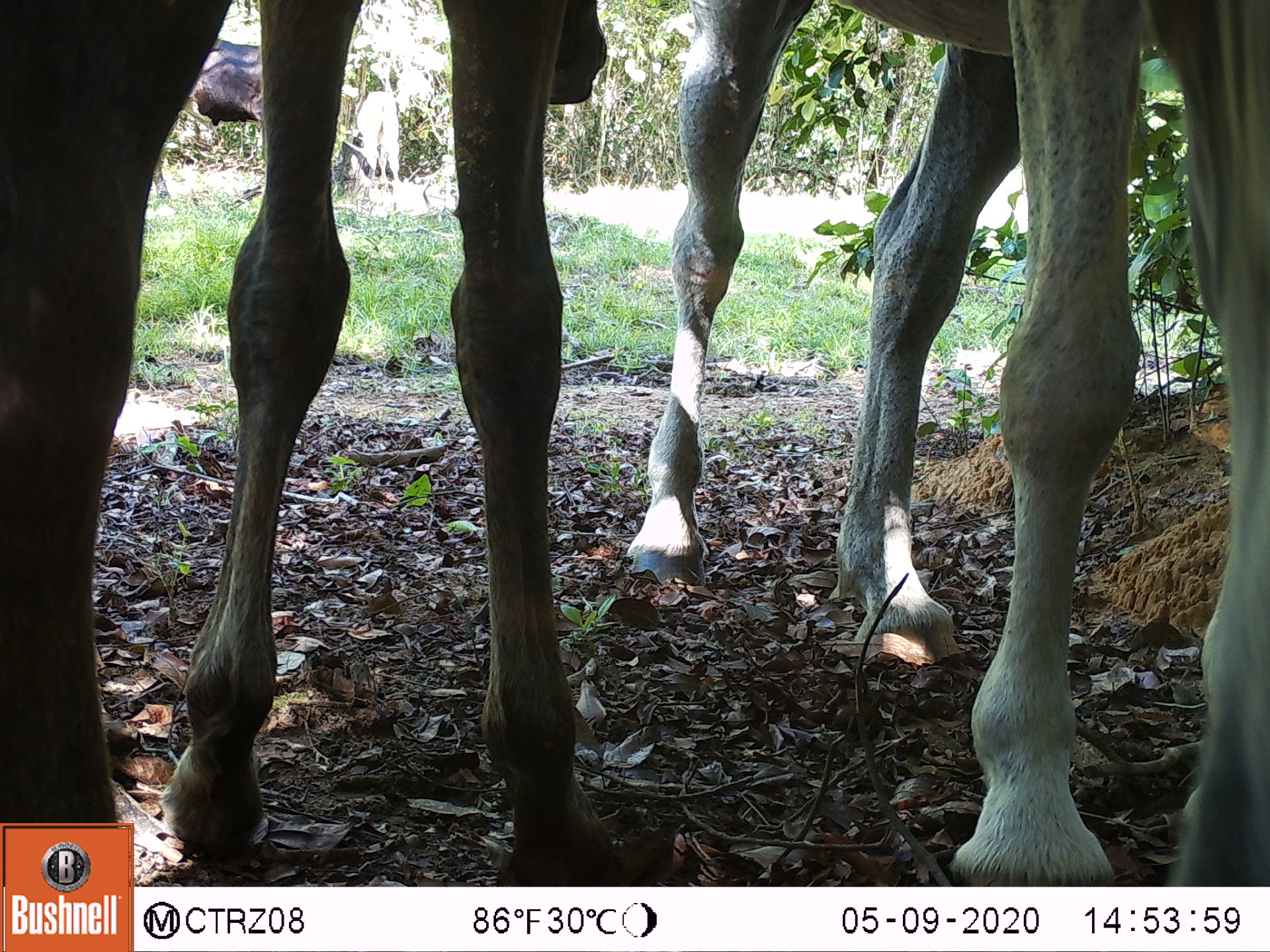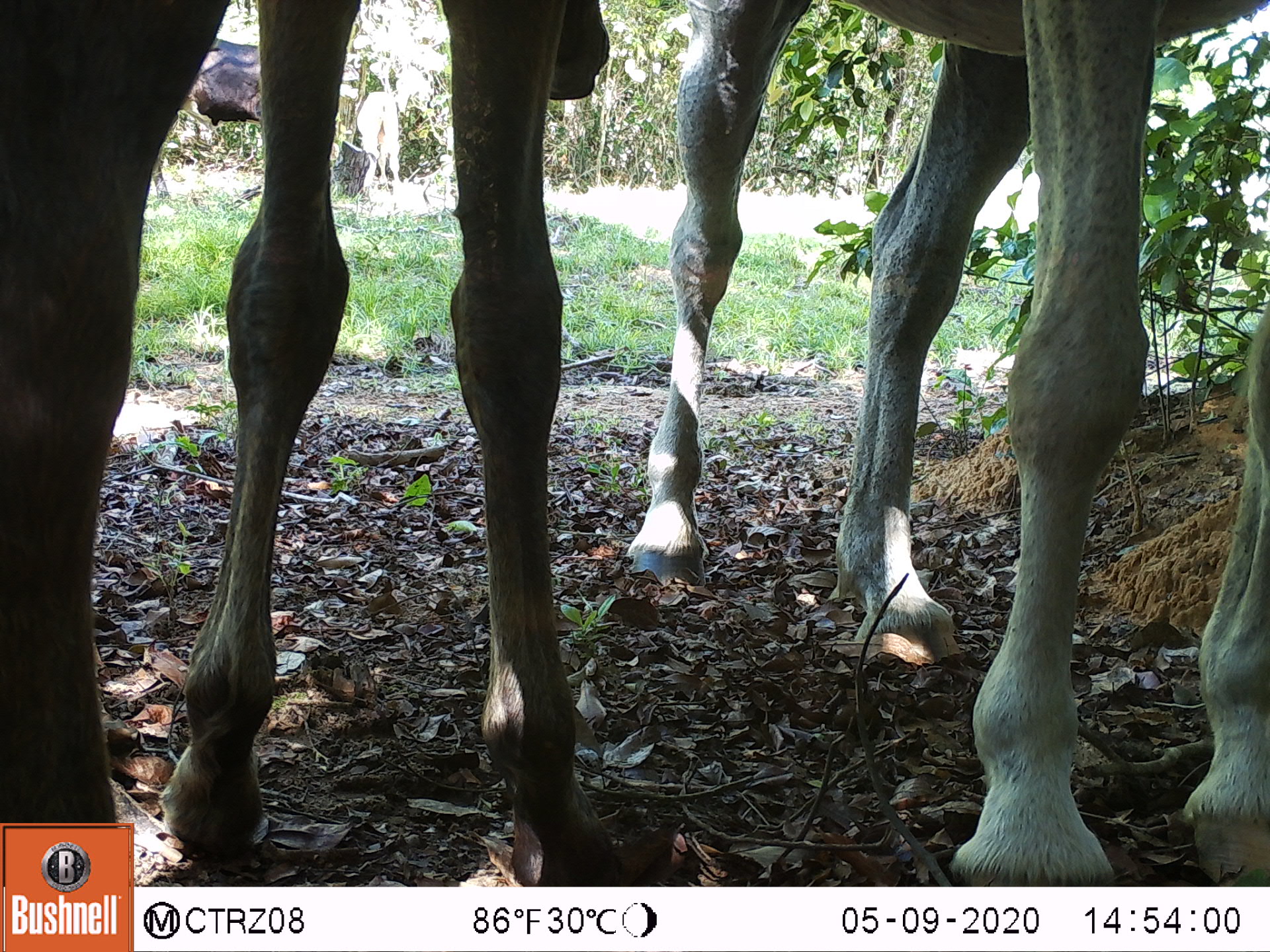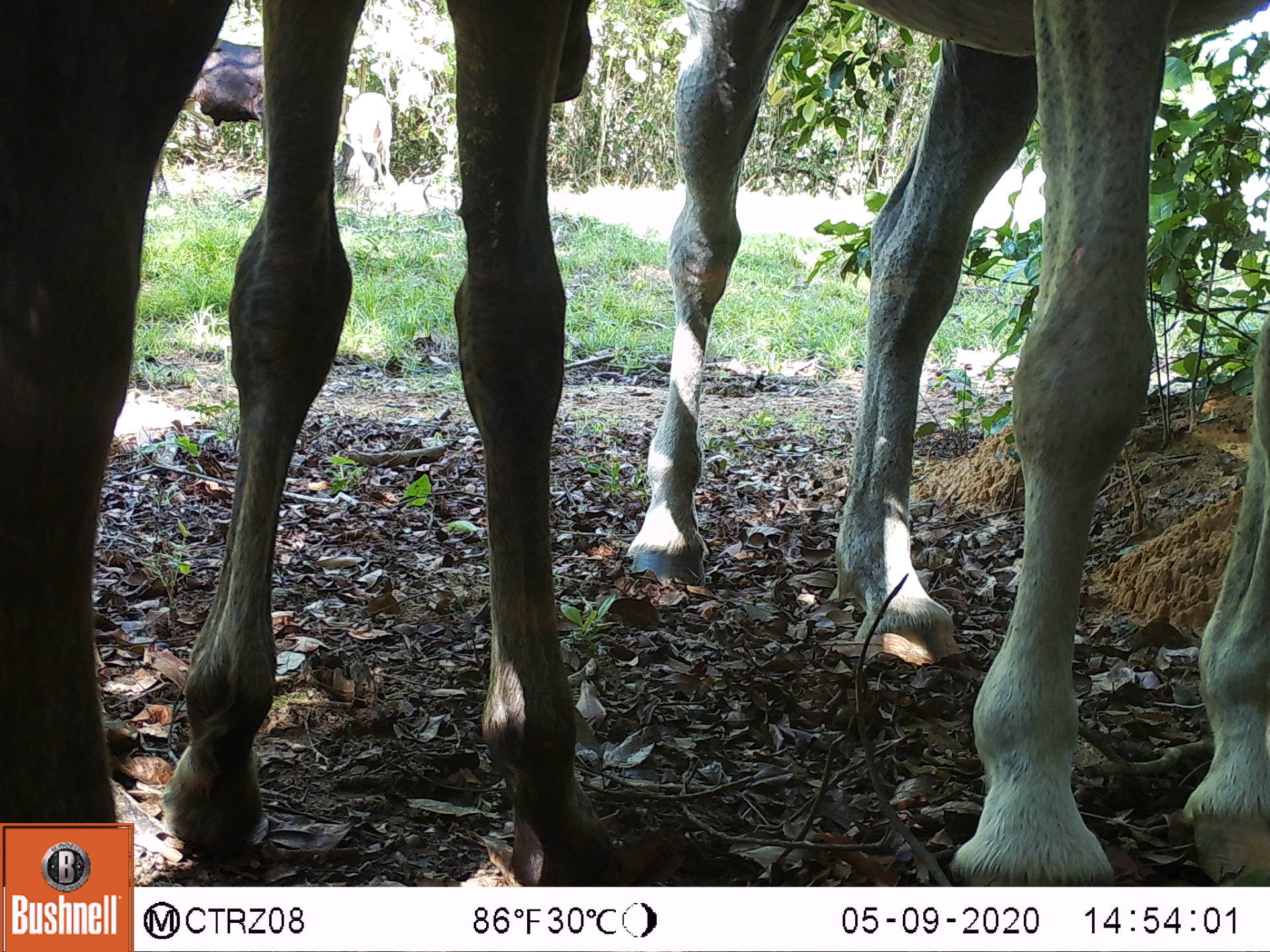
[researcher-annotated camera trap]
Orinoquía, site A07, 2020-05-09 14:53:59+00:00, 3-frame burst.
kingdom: Animalia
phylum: Chordata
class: Mammalia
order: Perissodactyla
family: Equidae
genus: Equus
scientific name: Equus caballus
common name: domestic horse